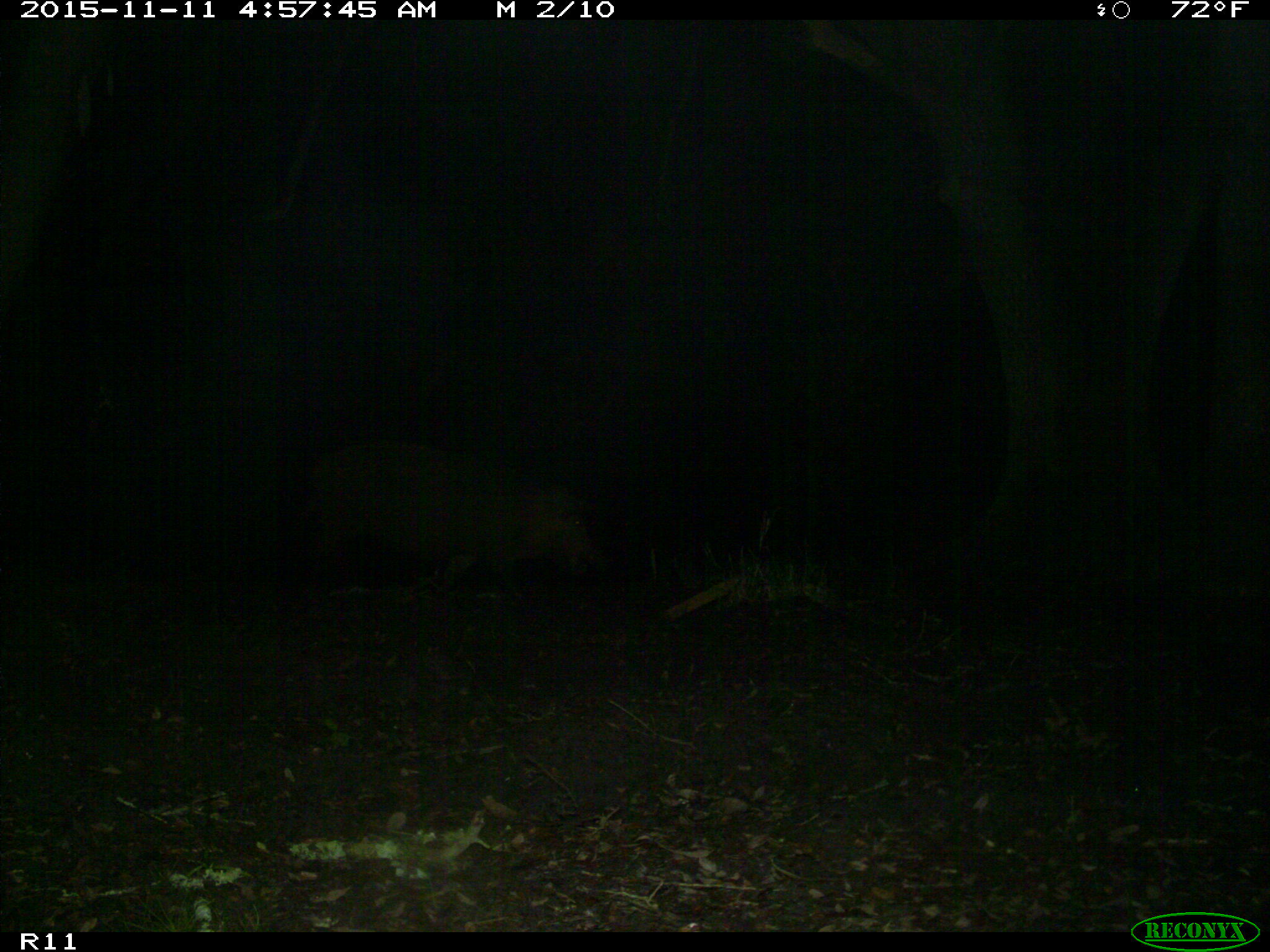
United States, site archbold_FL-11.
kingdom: Animalia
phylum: Chordata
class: Mammalia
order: Artiodactyla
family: Suidae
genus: Sus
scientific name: Sus scrofa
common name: wild boar